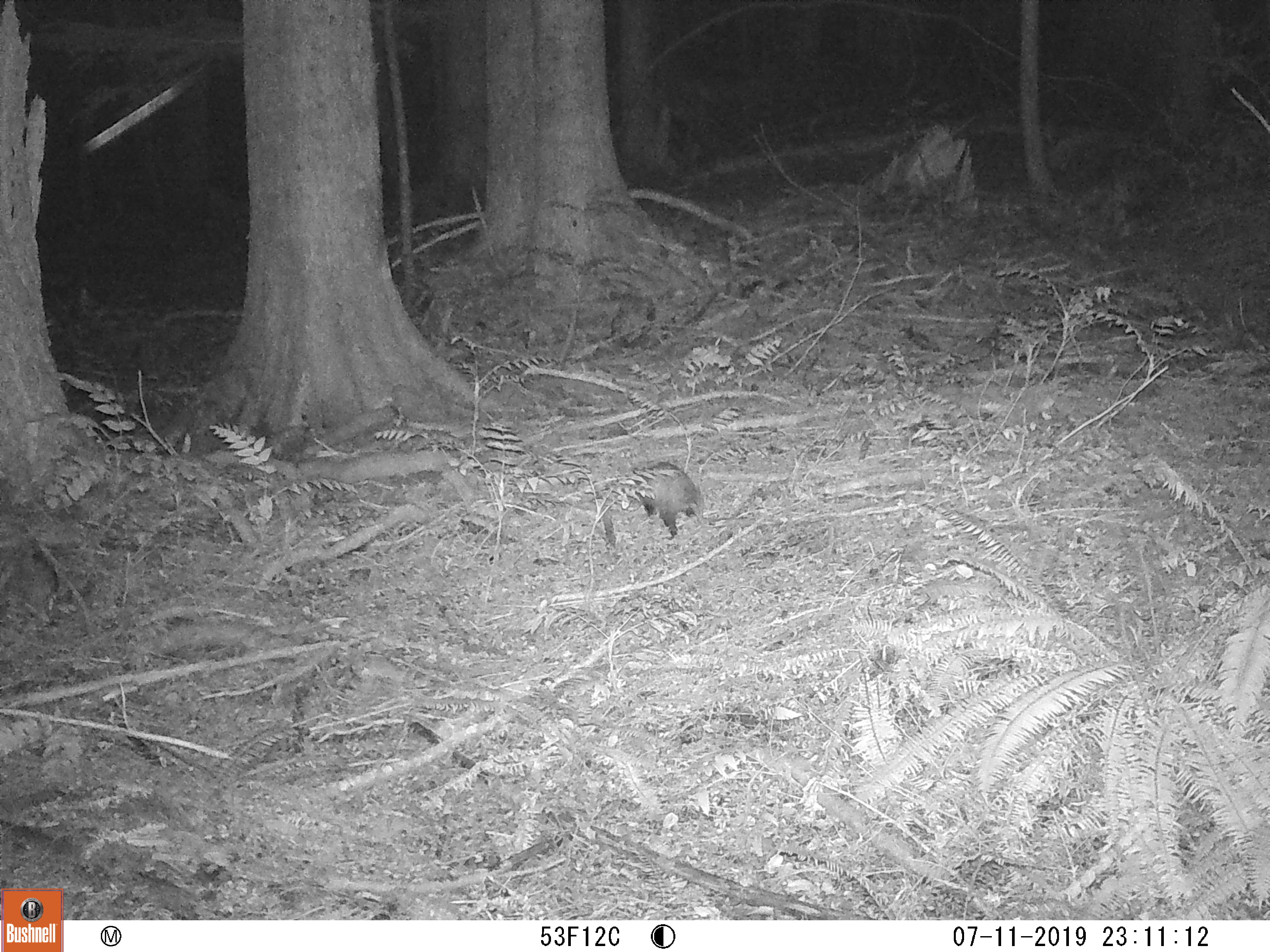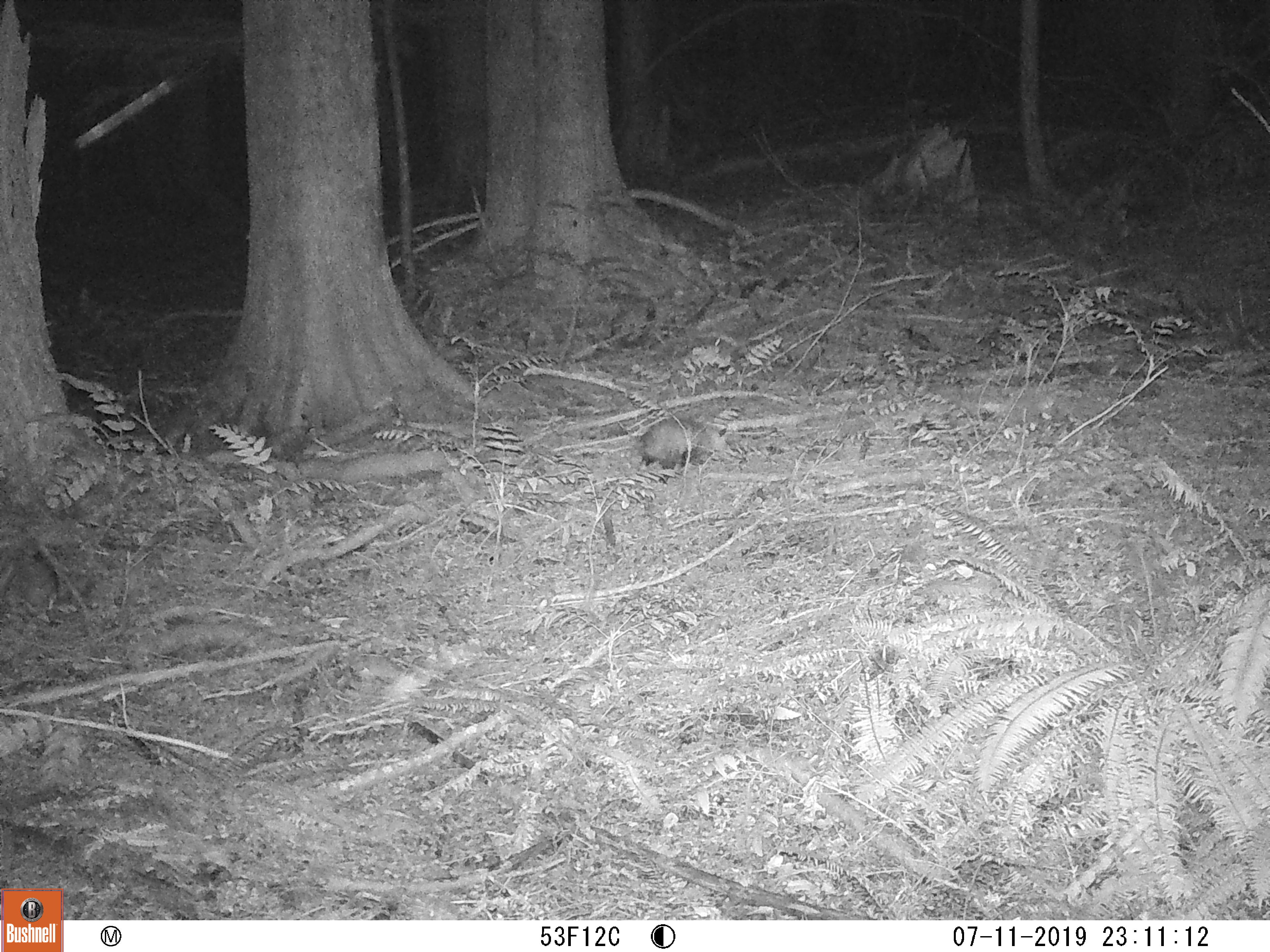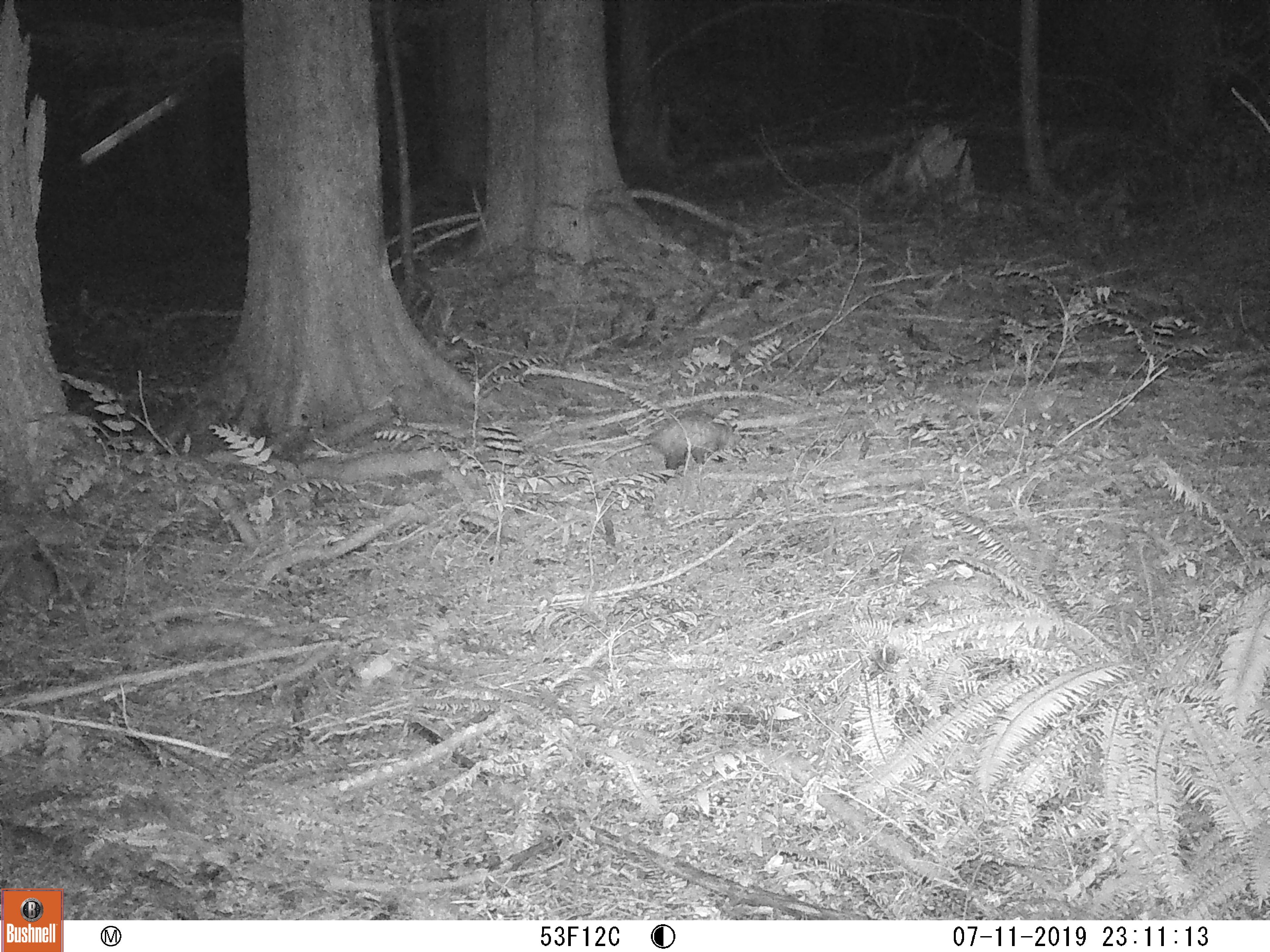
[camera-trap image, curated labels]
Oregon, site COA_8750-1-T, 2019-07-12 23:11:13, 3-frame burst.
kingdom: Animalia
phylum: Chordata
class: Mammalia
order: Didelphimorphia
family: Didelphidae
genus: Didelphis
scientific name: Didelphis virginiana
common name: virginia opossum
Virginia opossum (Didelphis virginiana).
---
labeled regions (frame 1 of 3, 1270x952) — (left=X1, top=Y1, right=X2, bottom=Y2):
virginia opossum: (left=617, top=461, right=717, bottom=544)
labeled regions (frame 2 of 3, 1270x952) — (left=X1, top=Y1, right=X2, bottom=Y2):
virginia opossum: (left=632, top=417, right=734, bottom=480)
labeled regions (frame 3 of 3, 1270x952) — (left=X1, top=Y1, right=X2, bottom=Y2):
virginia opossum: (left=640, top=408, right=753, bottom=475)